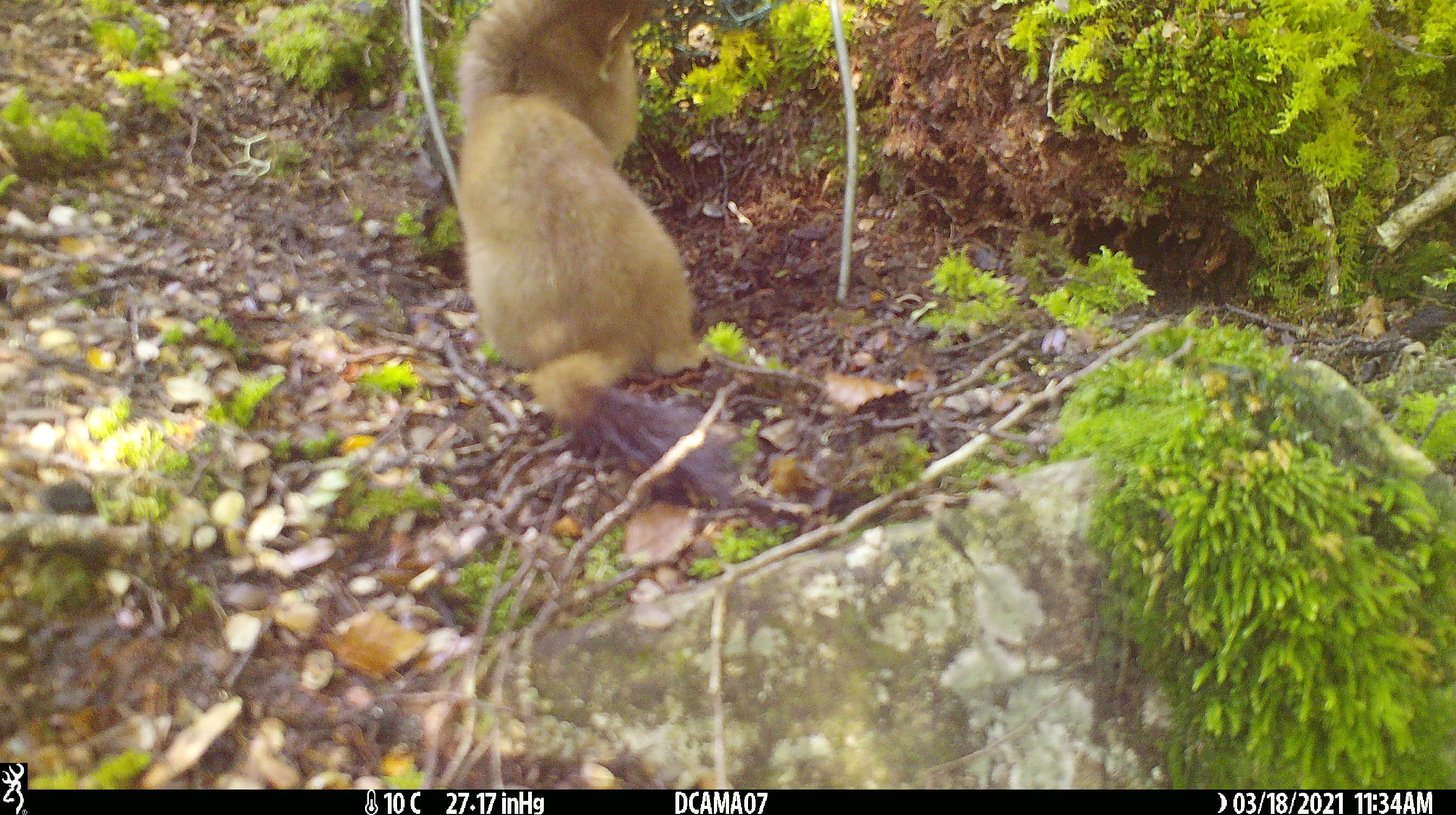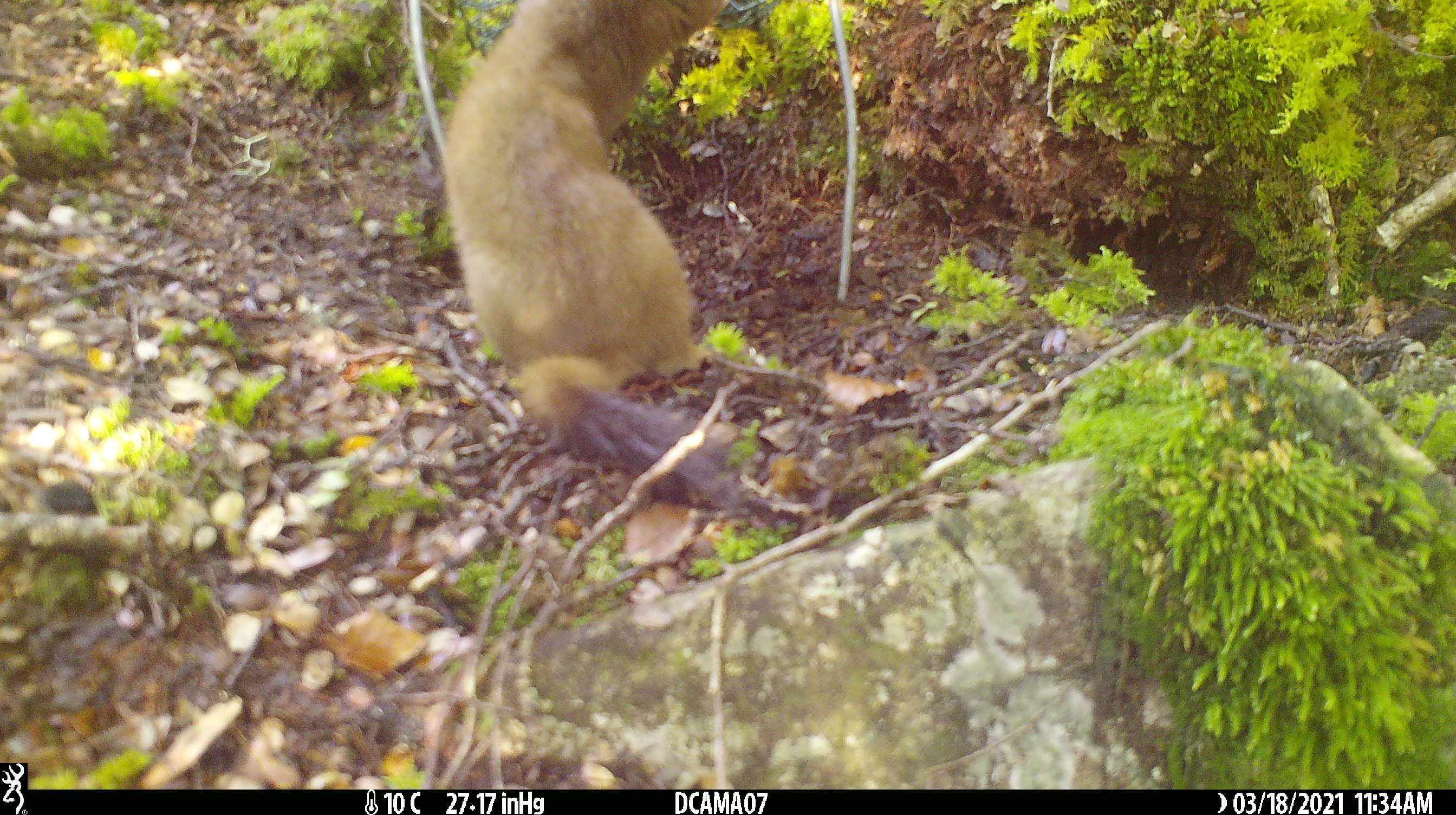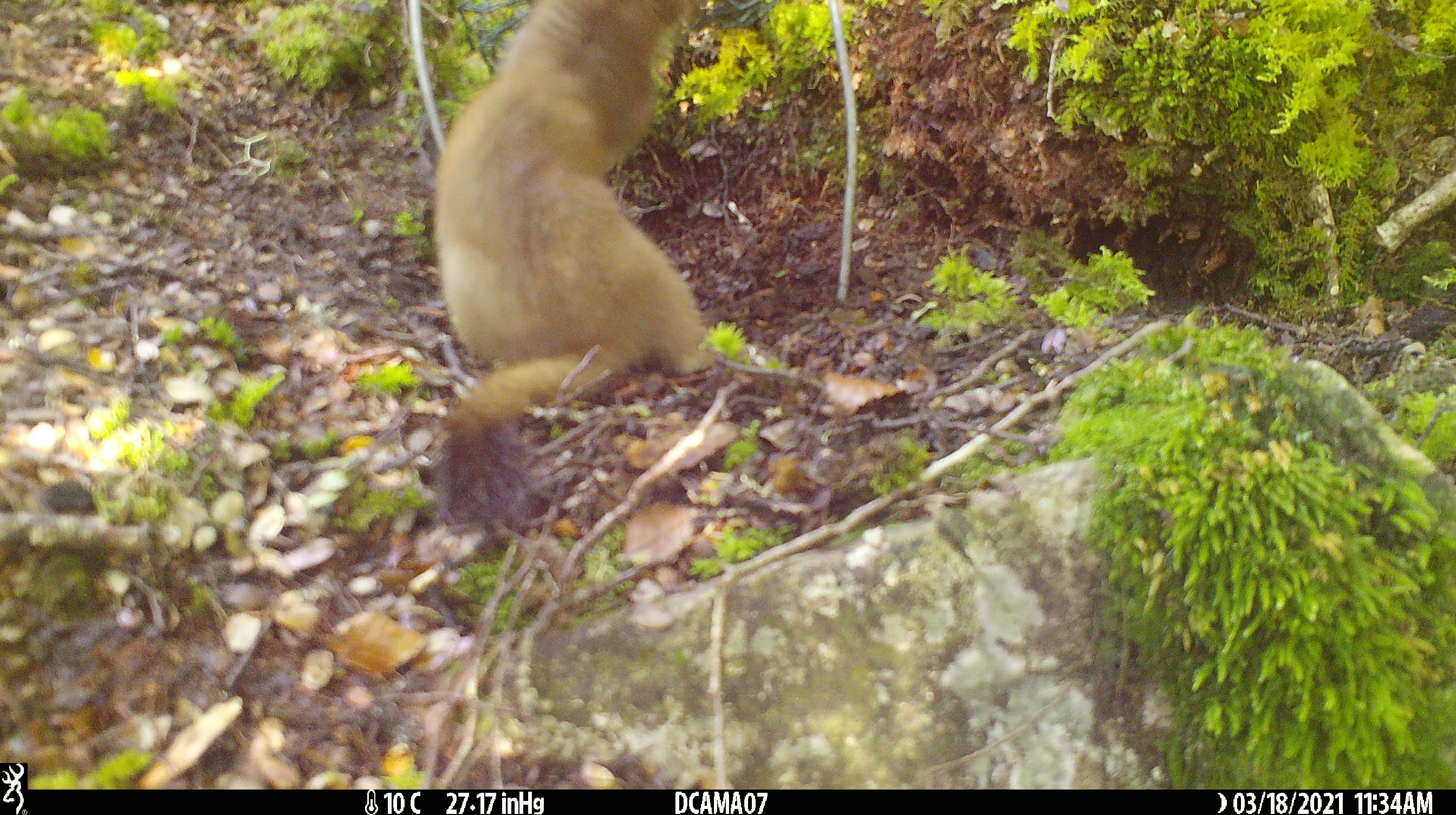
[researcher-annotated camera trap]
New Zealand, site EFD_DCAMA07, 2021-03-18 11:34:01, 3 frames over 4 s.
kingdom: Animalia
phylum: Chordata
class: Mammalia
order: Carnivora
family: Mustelidae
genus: Mustela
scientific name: Mustela erminea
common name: stoat